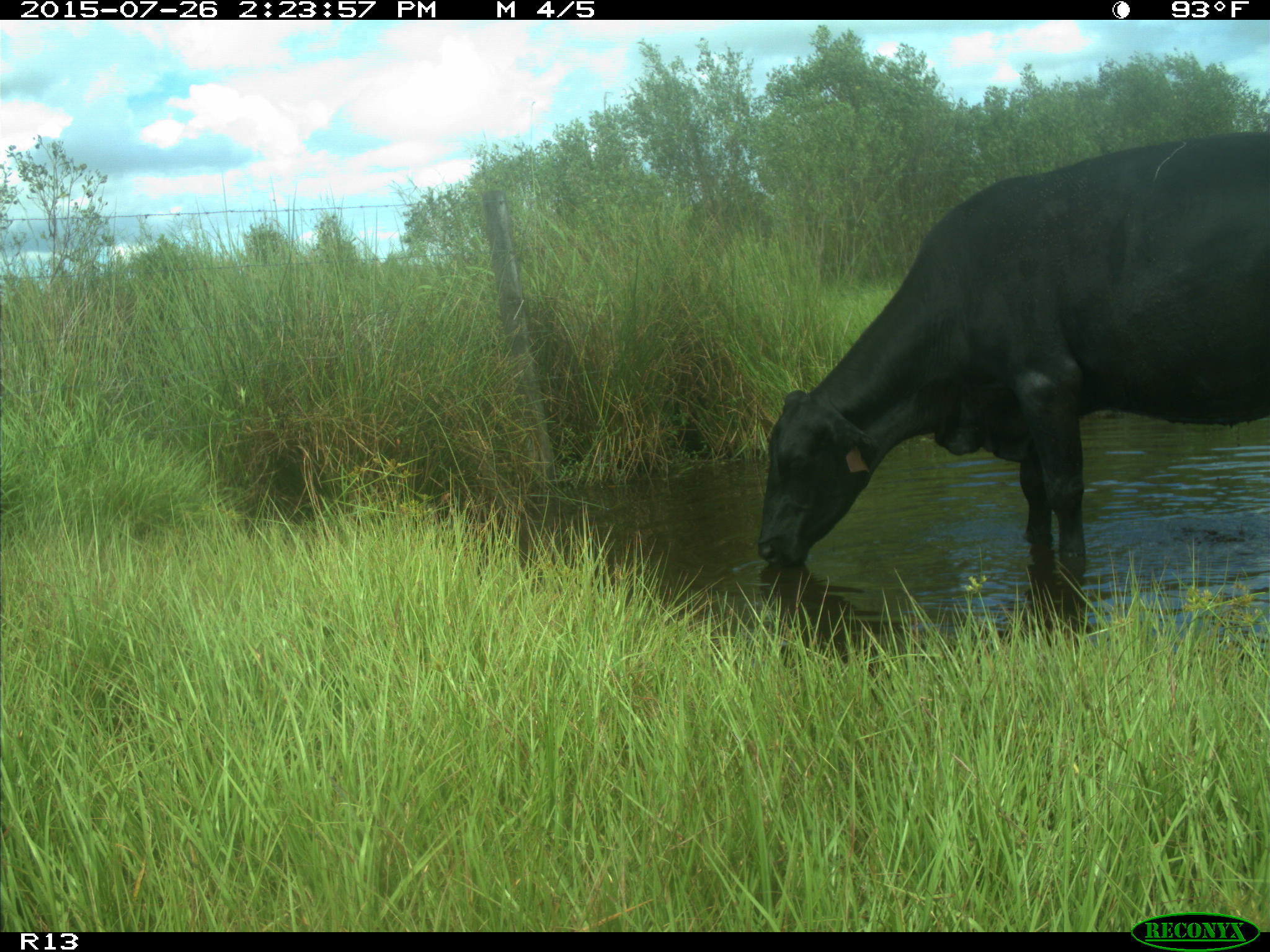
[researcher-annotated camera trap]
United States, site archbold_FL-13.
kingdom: Animalia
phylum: Chordata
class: Mammalia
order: Artiodactyla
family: Bovidae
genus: Bos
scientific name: Bos taurus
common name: domestic cow